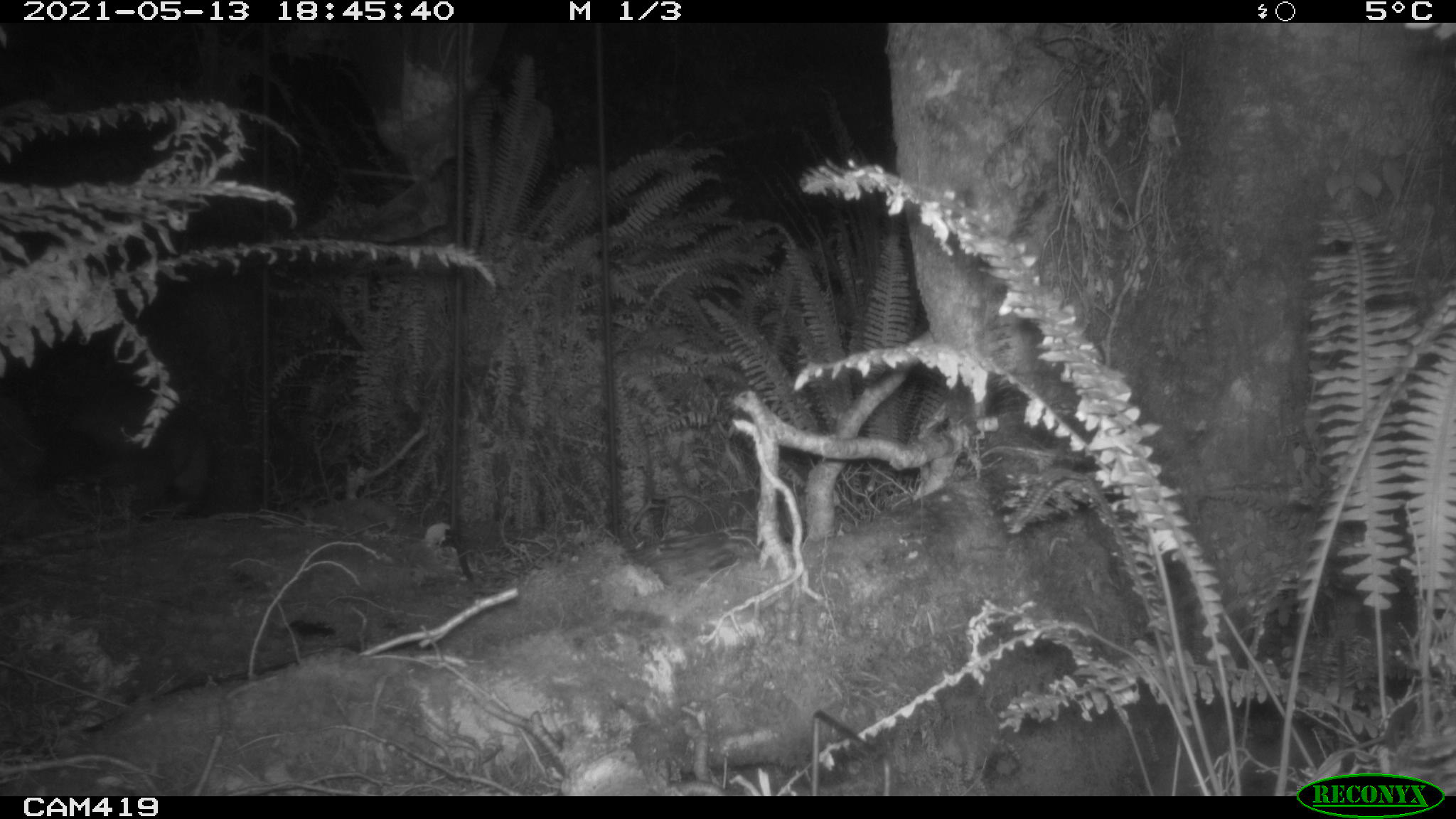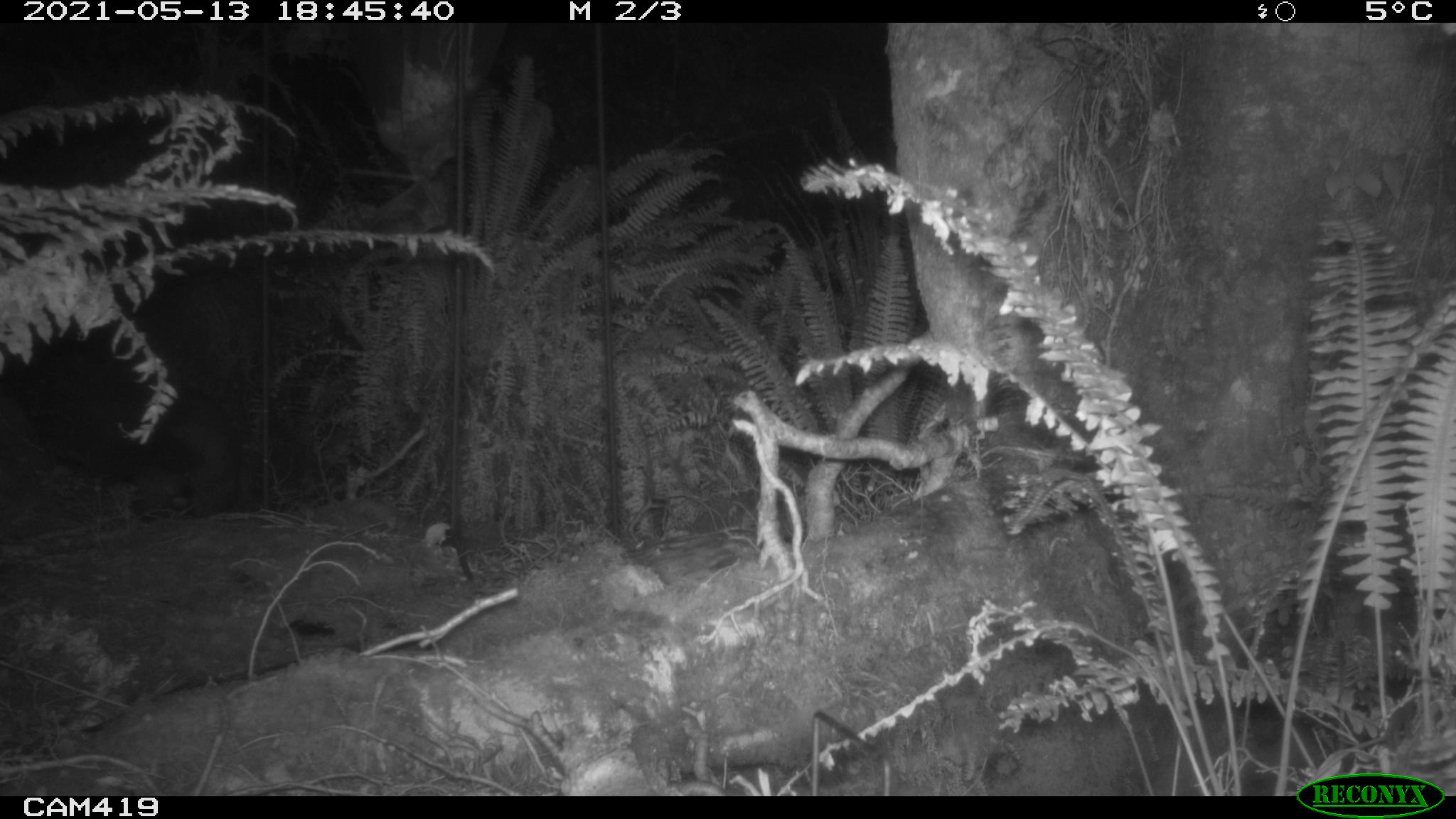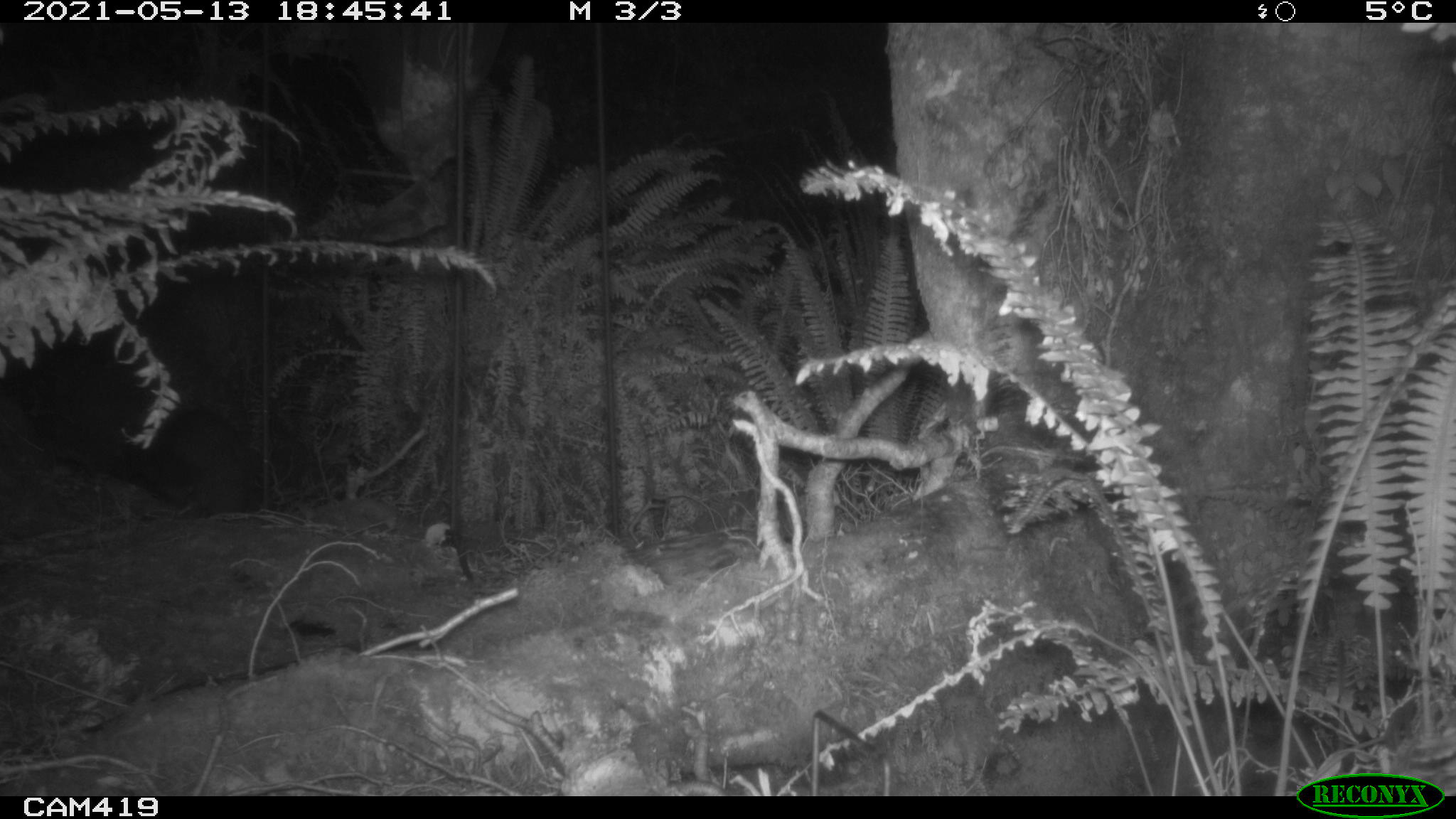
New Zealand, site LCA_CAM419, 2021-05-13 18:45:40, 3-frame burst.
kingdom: Animalia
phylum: Chordata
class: Mammalia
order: Diprotodontia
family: Phalangeridae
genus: Trichosurus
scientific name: Trichosurus vulpecula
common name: common brushtail possum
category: possum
Possum (common brushtail possum) (Trichosurus vulpecula).